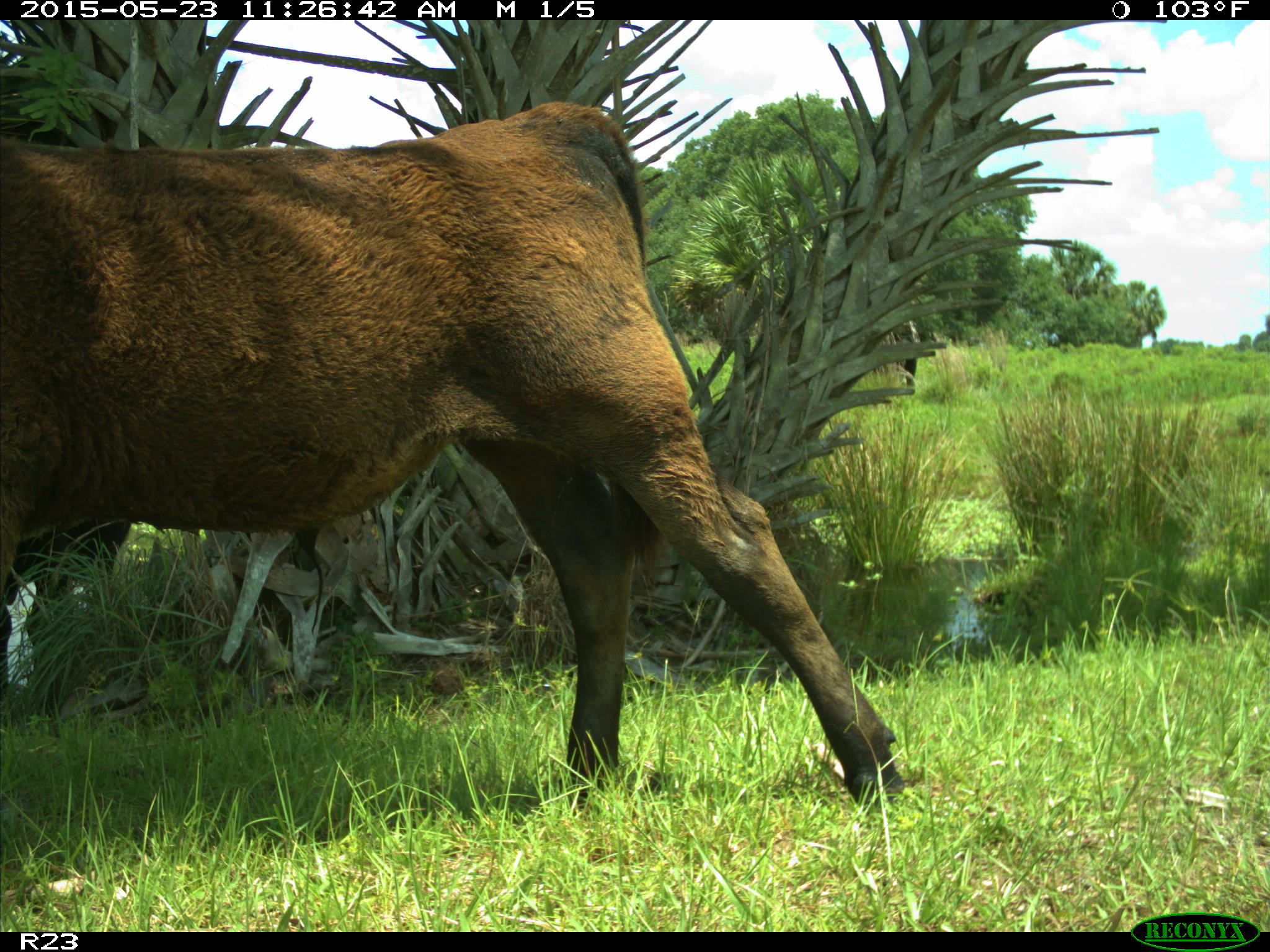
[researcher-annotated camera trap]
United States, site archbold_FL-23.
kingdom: Animalia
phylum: Chordata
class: Mammalia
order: Artiodactyla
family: Bovidae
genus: Bos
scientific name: Bos taurus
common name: domestic cow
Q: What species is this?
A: Bos taurus (domestic cow).